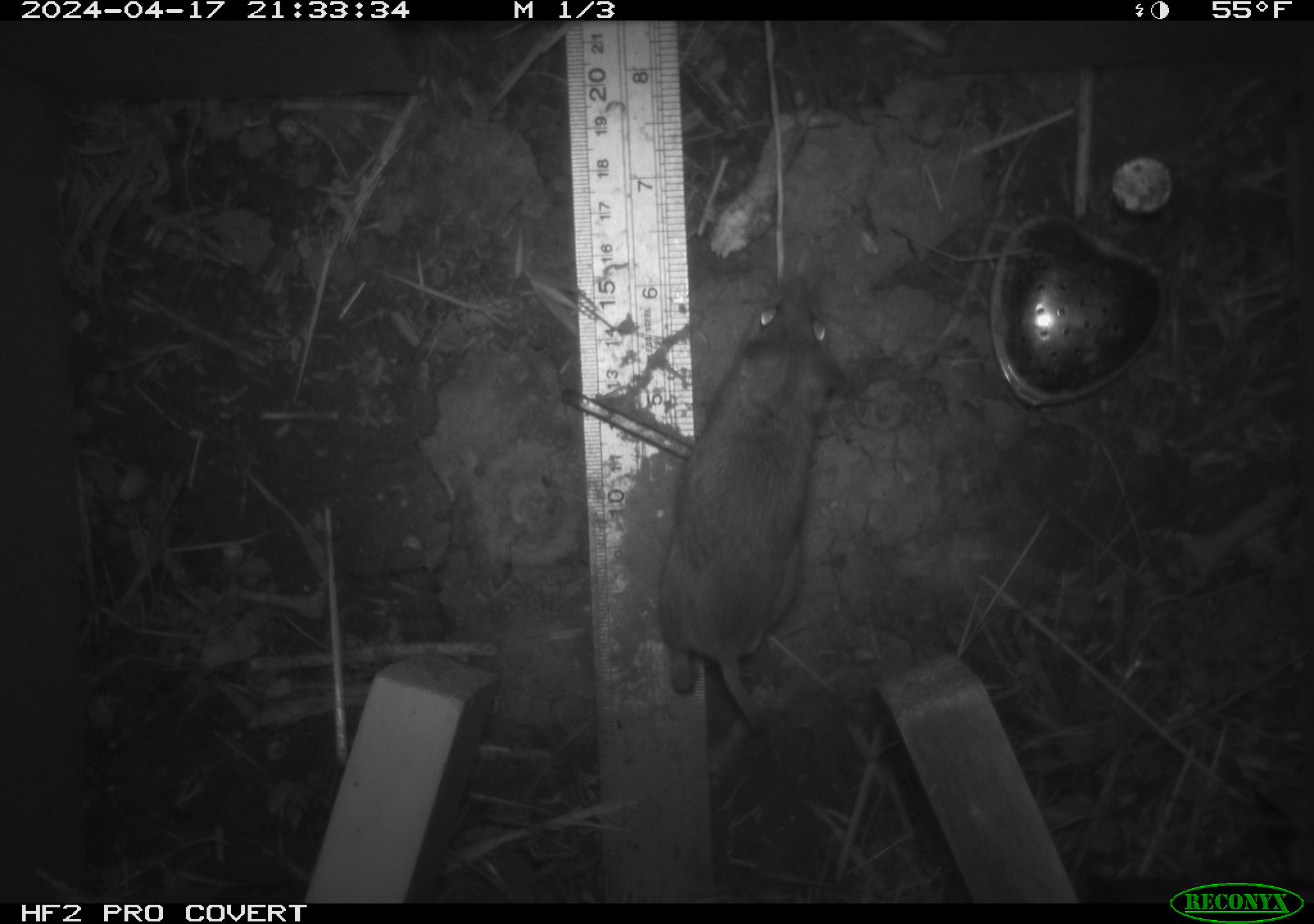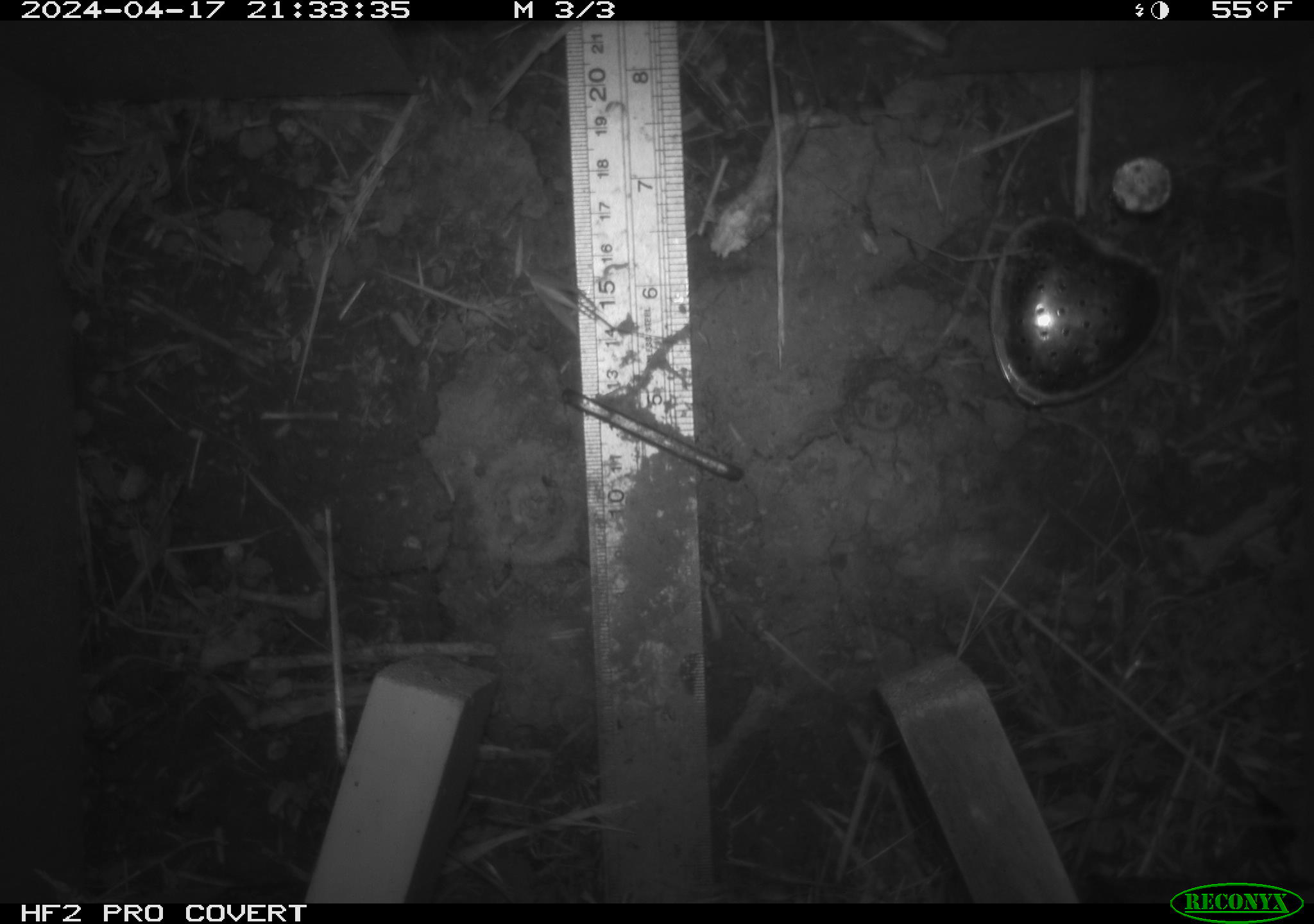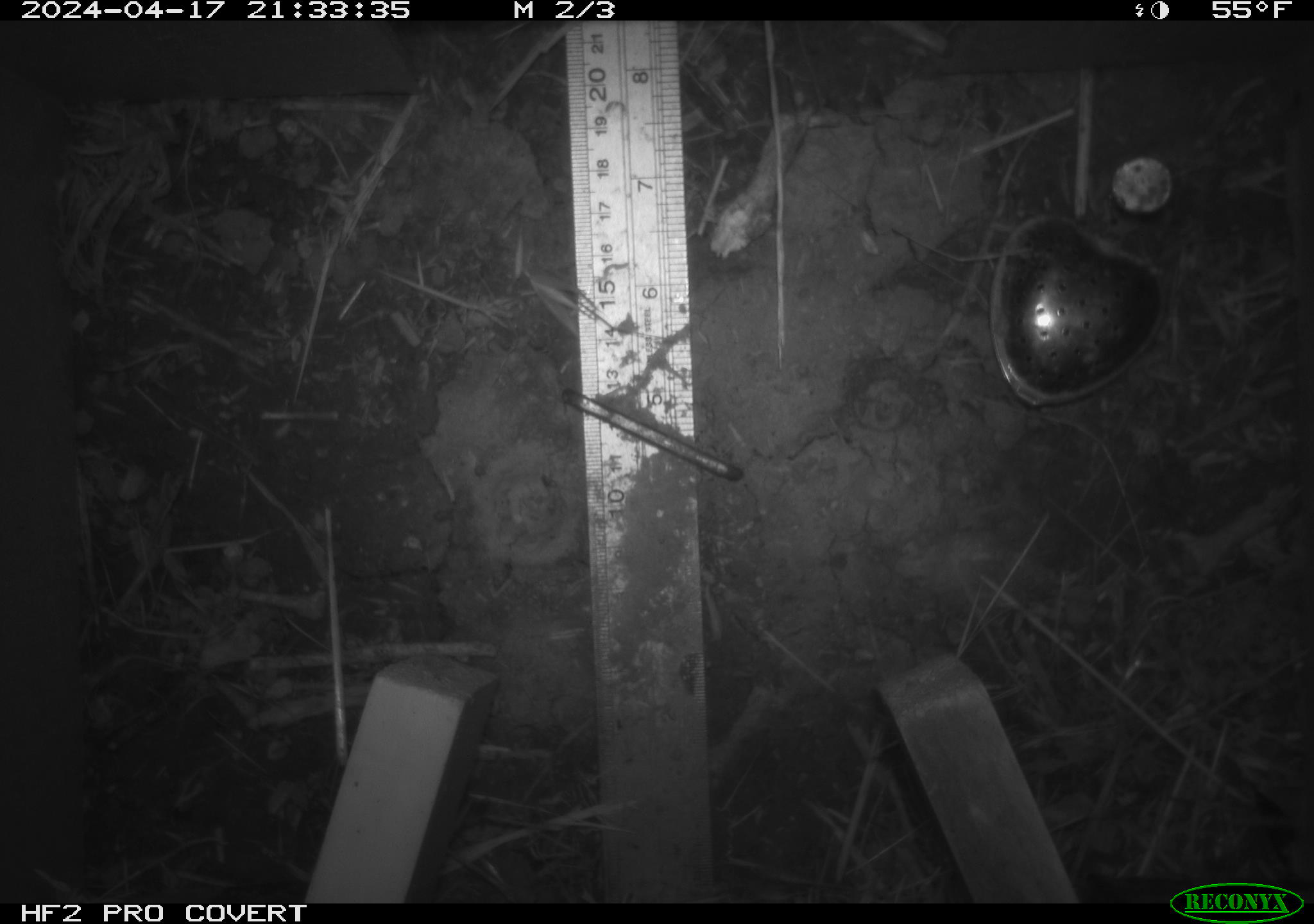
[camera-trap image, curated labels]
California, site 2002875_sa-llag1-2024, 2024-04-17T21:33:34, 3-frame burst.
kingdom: Animalia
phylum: Chordata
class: Mammalia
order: Rodentia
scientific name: Rodentia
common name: mouse species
Mouse species (Rodentia).